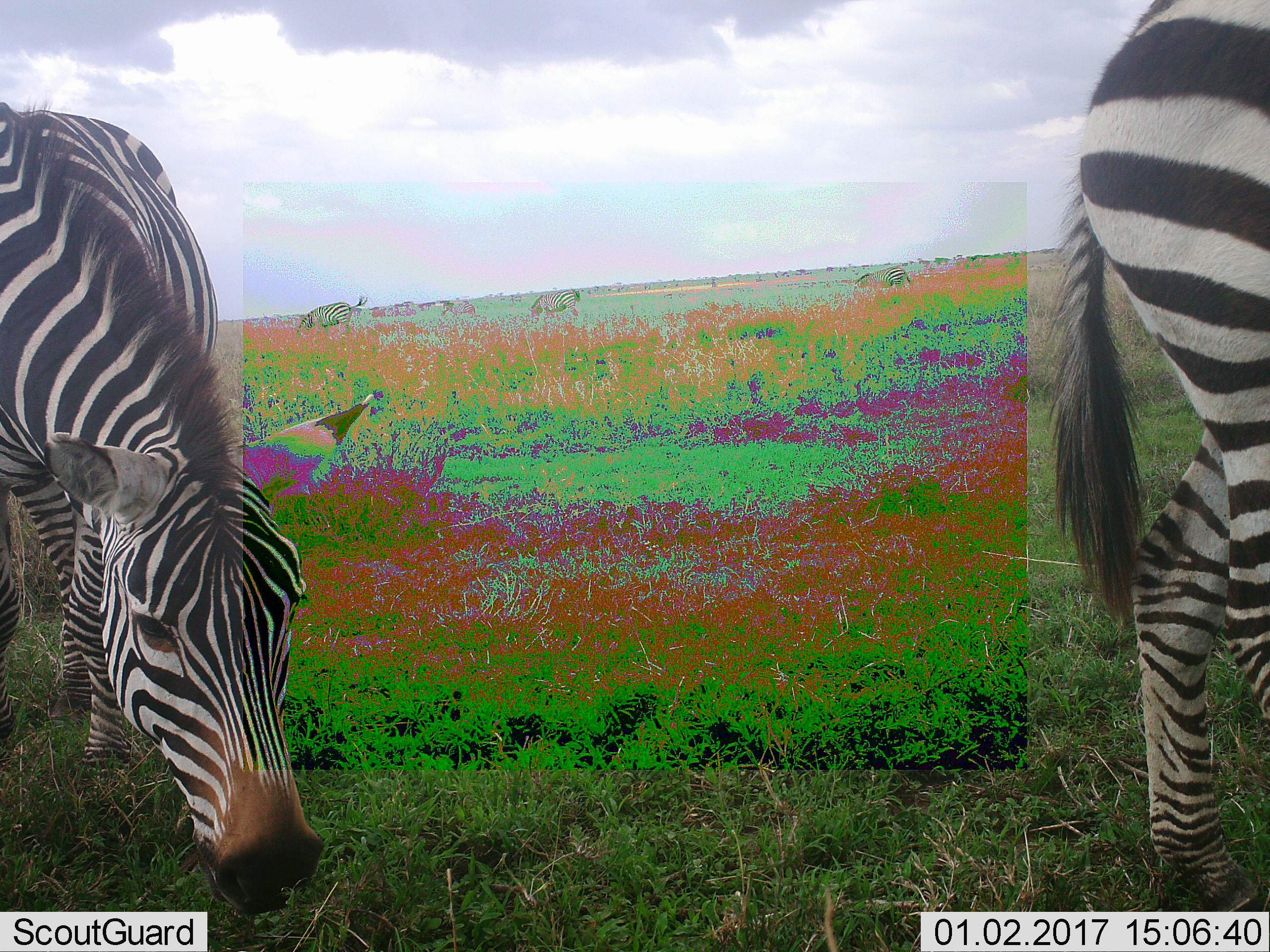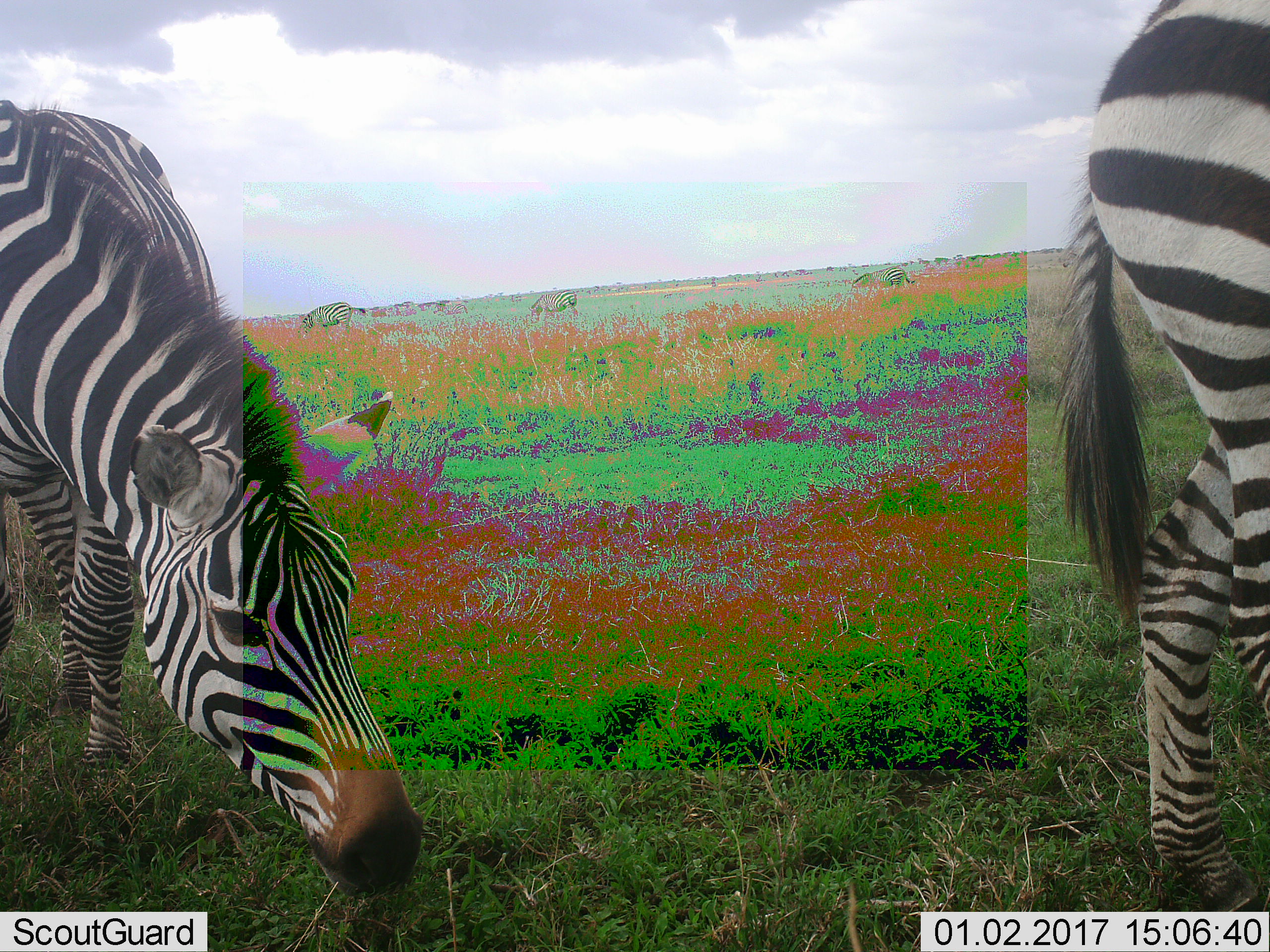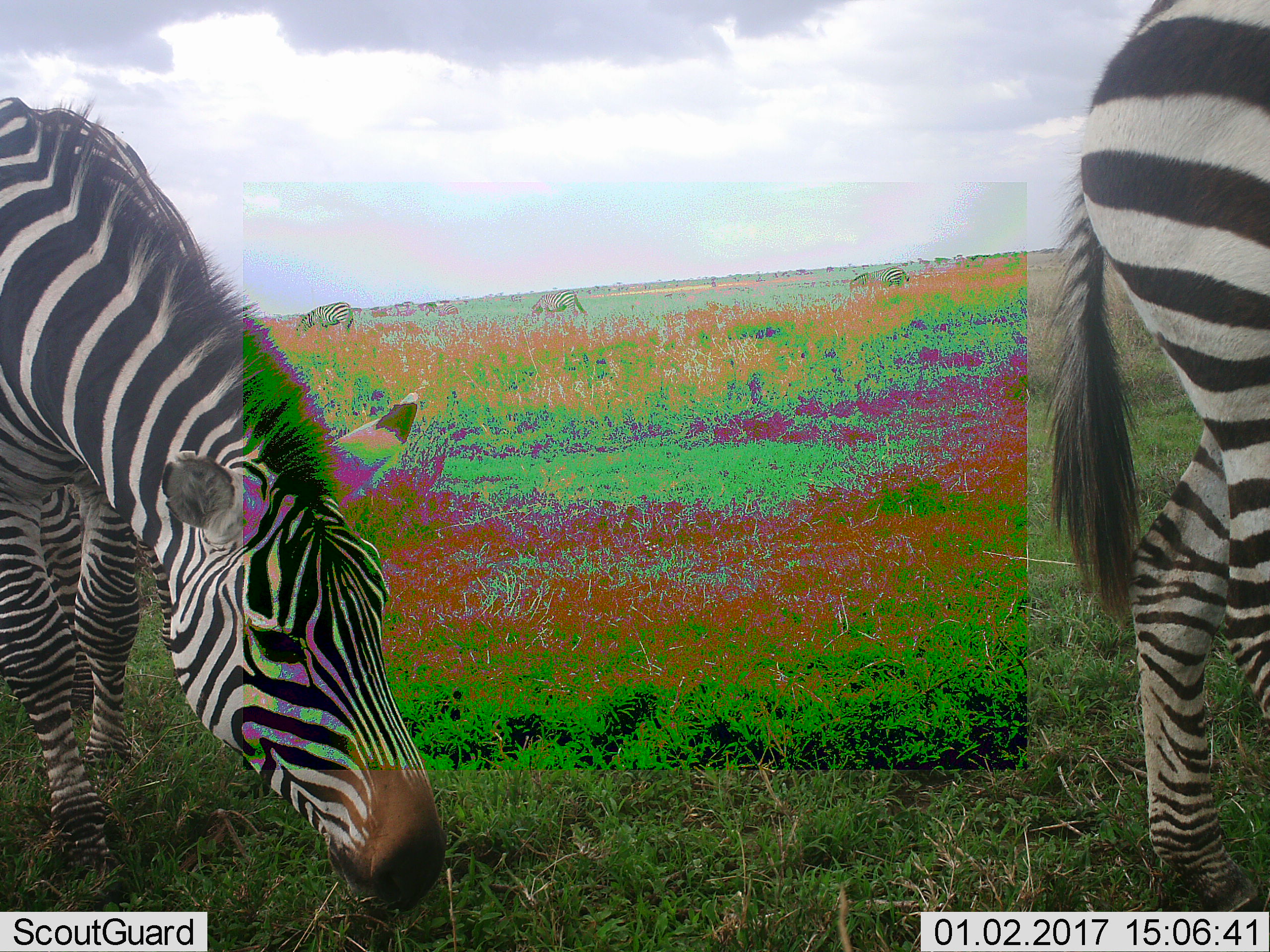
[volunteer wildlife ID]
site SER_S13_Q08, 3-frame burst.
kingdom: Animalia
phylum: Chordata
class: Mammalia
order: Perissodactyla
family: Equidae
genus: Equus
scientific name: Equus quagga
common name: plains zebra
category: zebraplains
Zebraplains (plains zebra) (Equus quagga), count 2. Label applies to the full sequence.